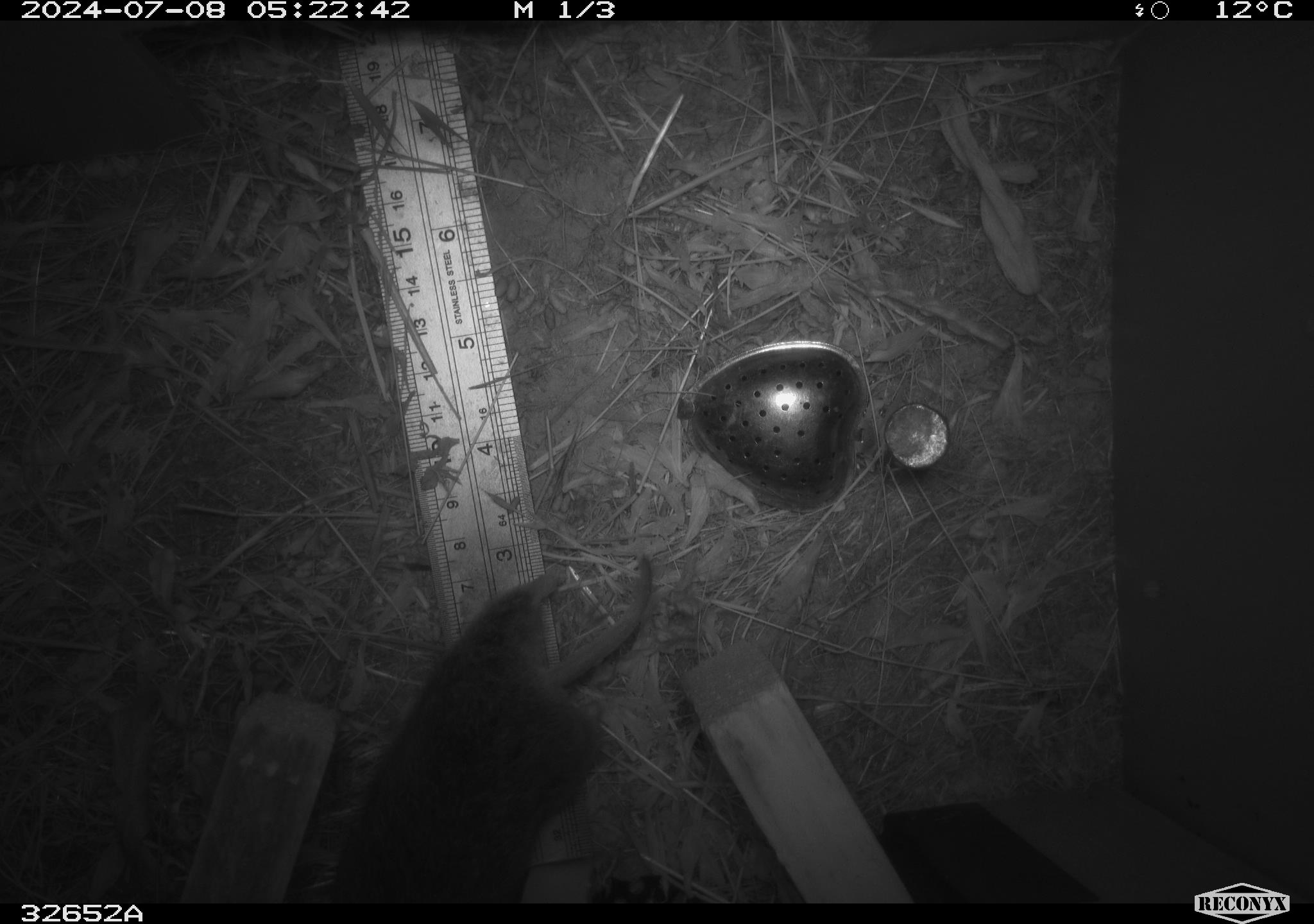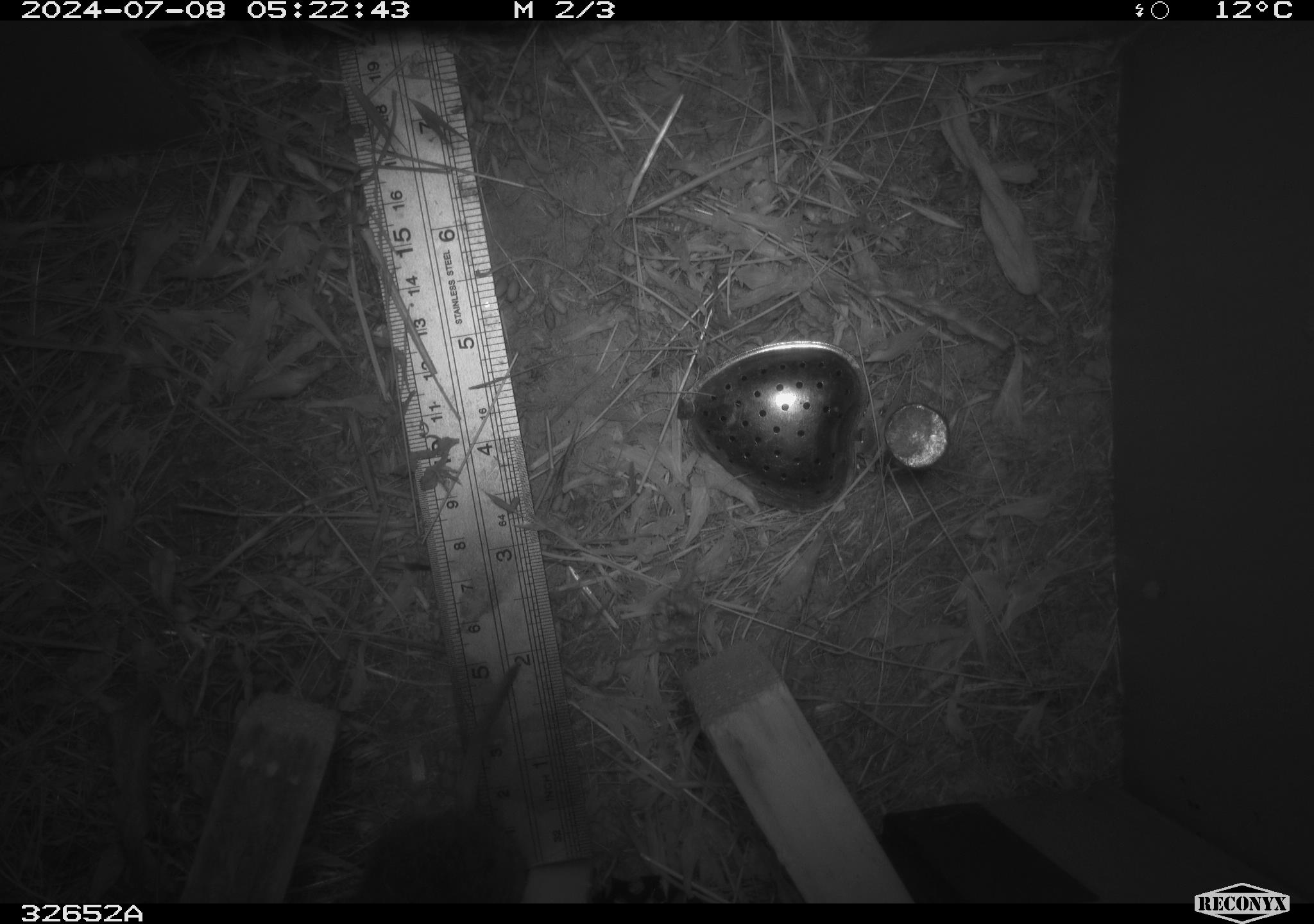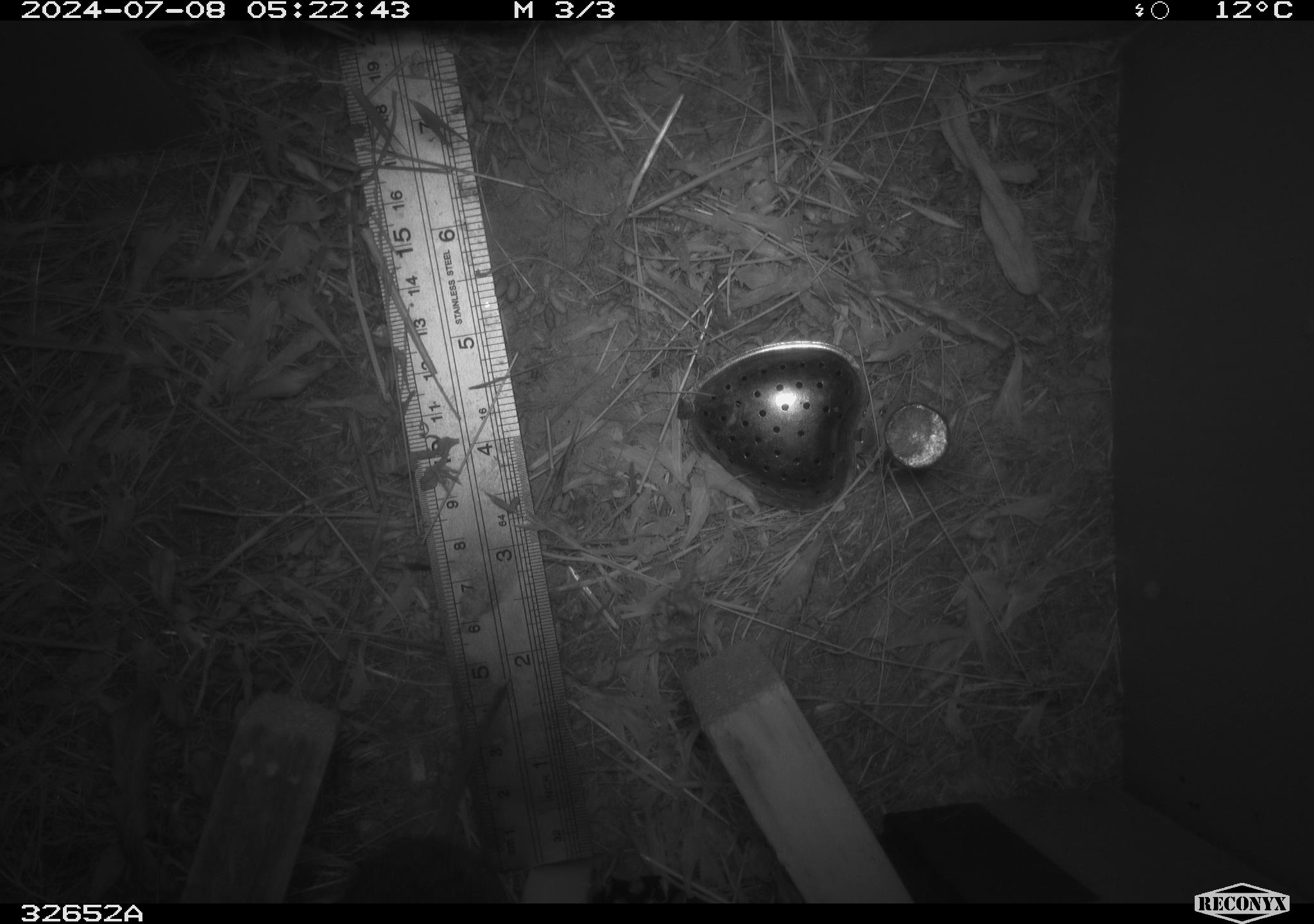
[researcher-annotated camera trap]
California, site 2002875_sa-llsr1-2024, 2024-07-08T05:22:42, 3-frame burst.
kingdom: Animalia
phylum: Chordata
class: Mammalia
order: Rodentia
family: Cricetidae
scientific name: Arvicolinae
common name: voles, lemmings, and muskrats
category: arvicolinae subfamily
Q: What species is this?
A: Arvicolinae subfamily (voles, lemmings, and muskrats) (Arvicolinae).